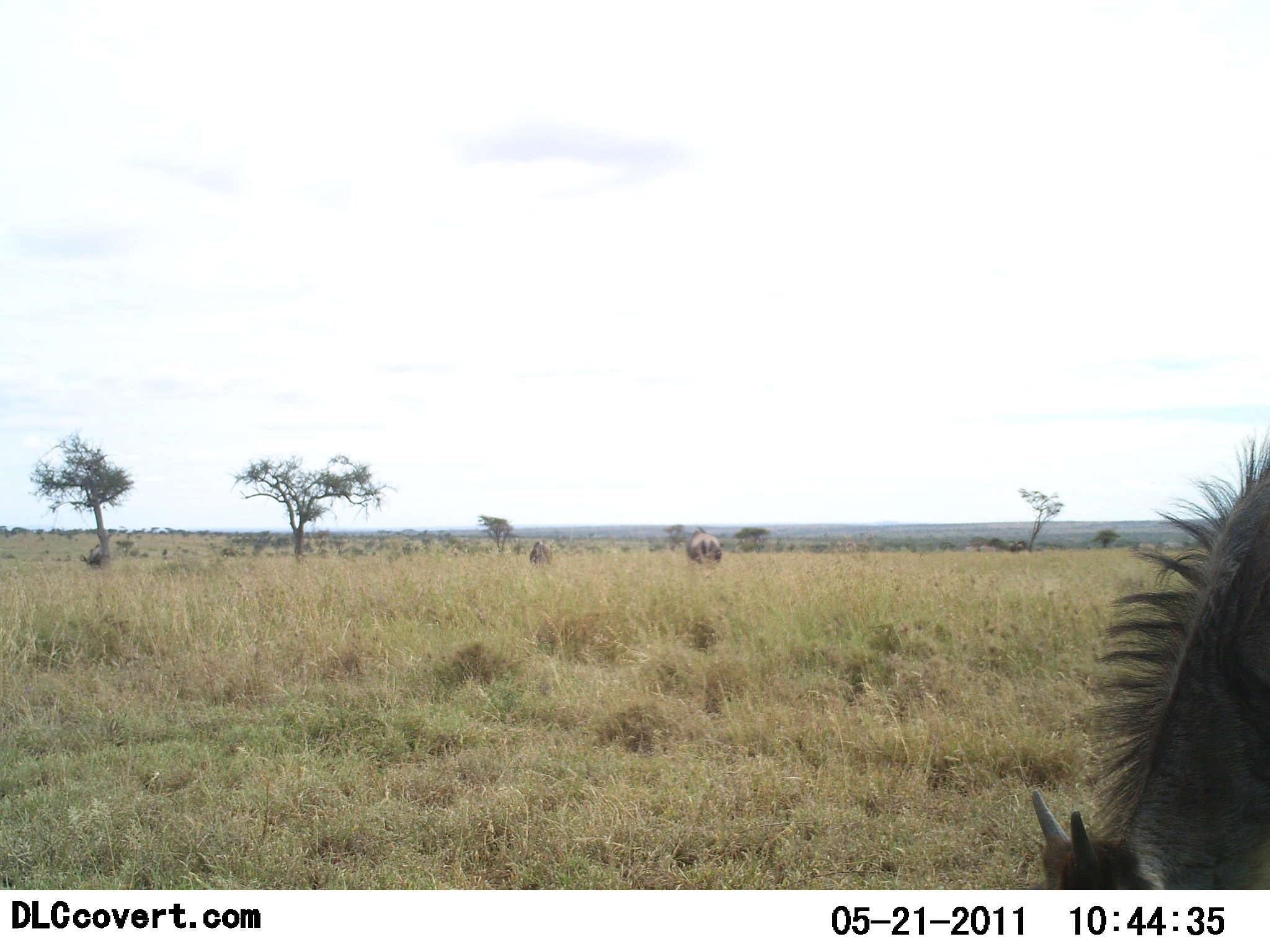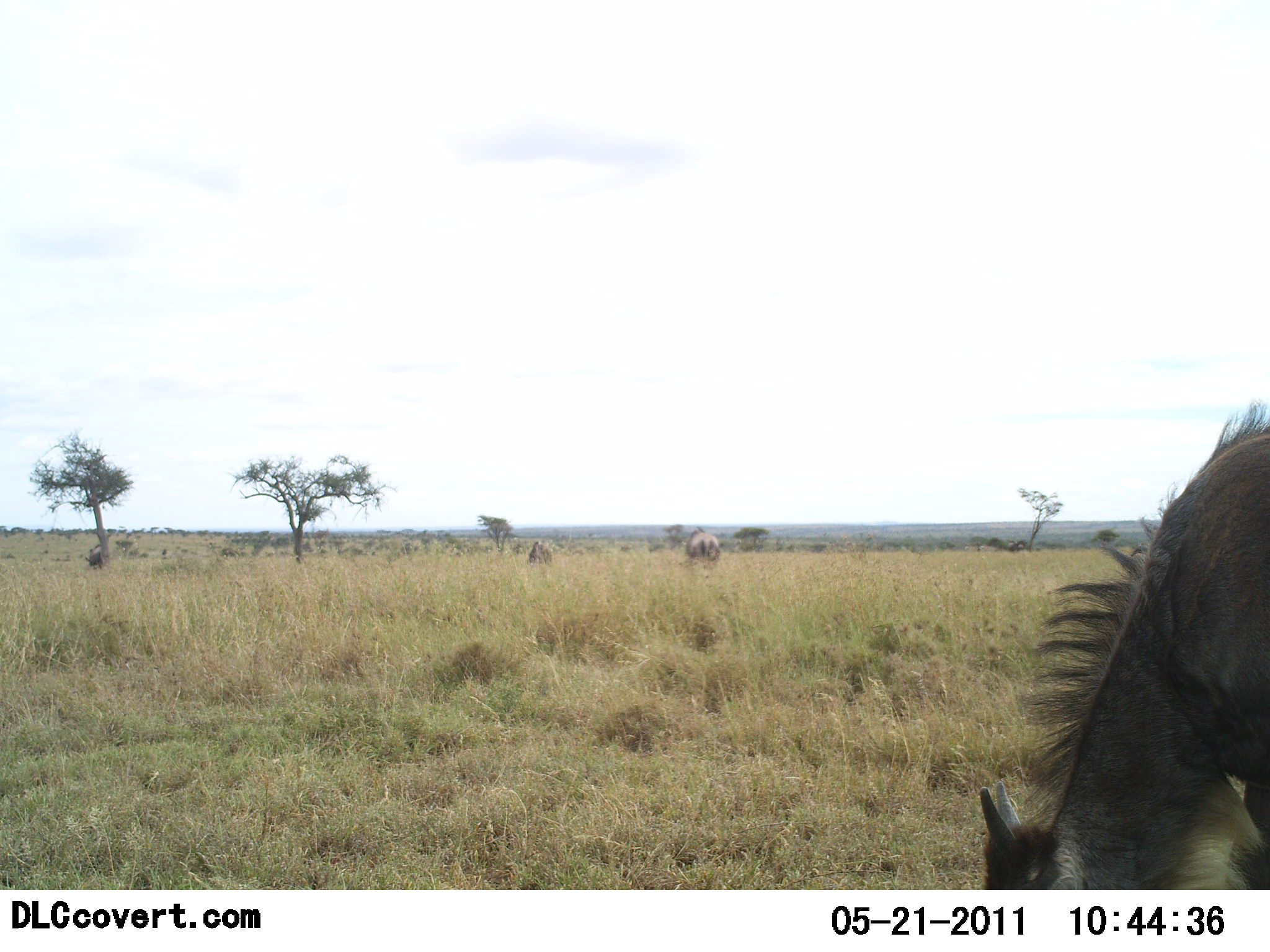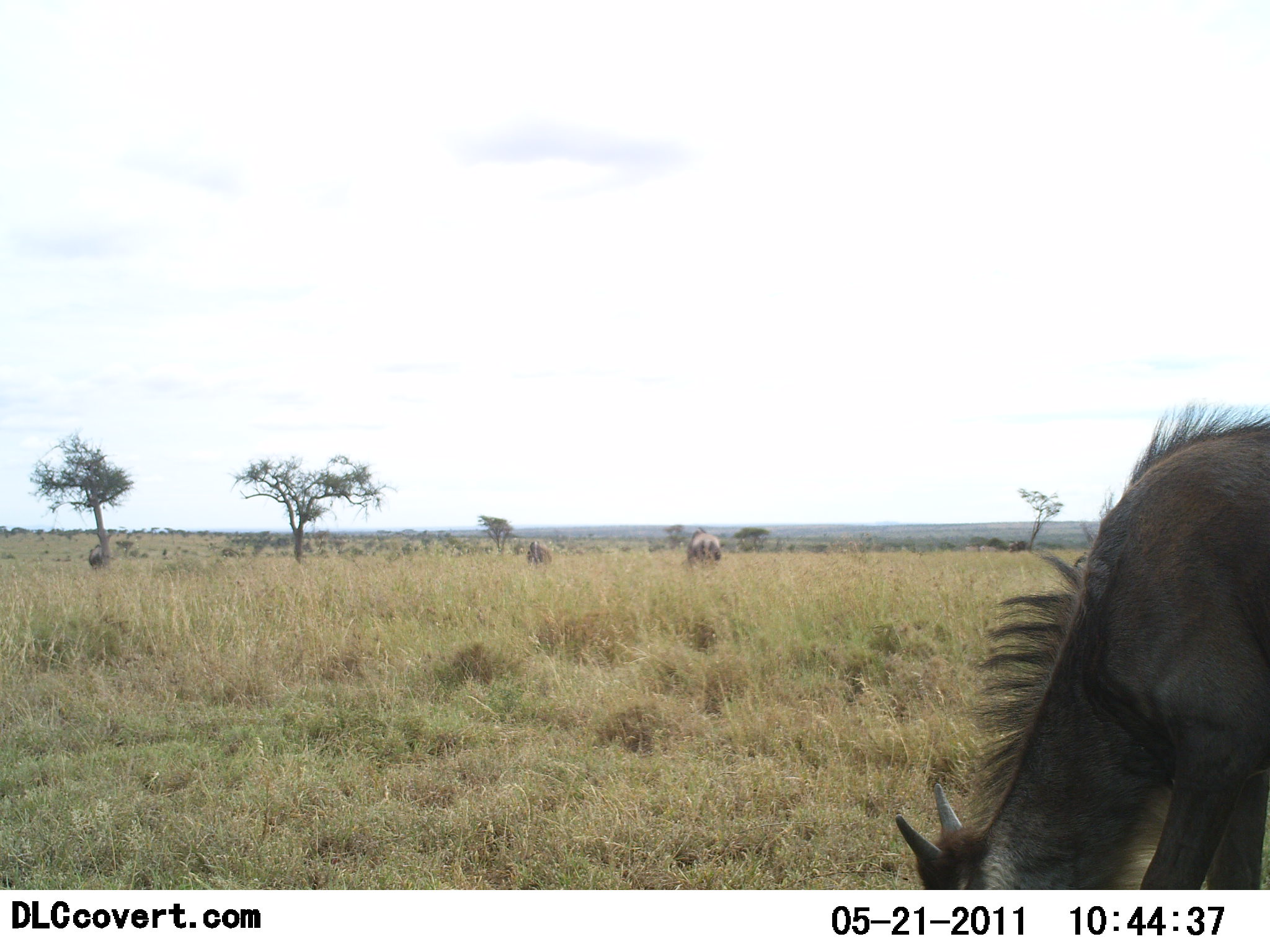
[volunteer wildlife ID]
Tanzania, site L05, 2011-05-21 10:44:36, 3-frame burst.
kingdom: Animalia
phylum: Chordata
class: Mammalia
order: Artiodactyla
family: Bovidae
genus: Connochaetes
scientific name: Connochaetes taurinus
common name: blue wildebeest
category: wildebeest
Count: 4.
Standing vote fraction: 10%.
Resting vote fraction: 0%.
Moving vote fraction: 0%.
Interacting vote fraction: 0%.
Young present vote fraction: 10%.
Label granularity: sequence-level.